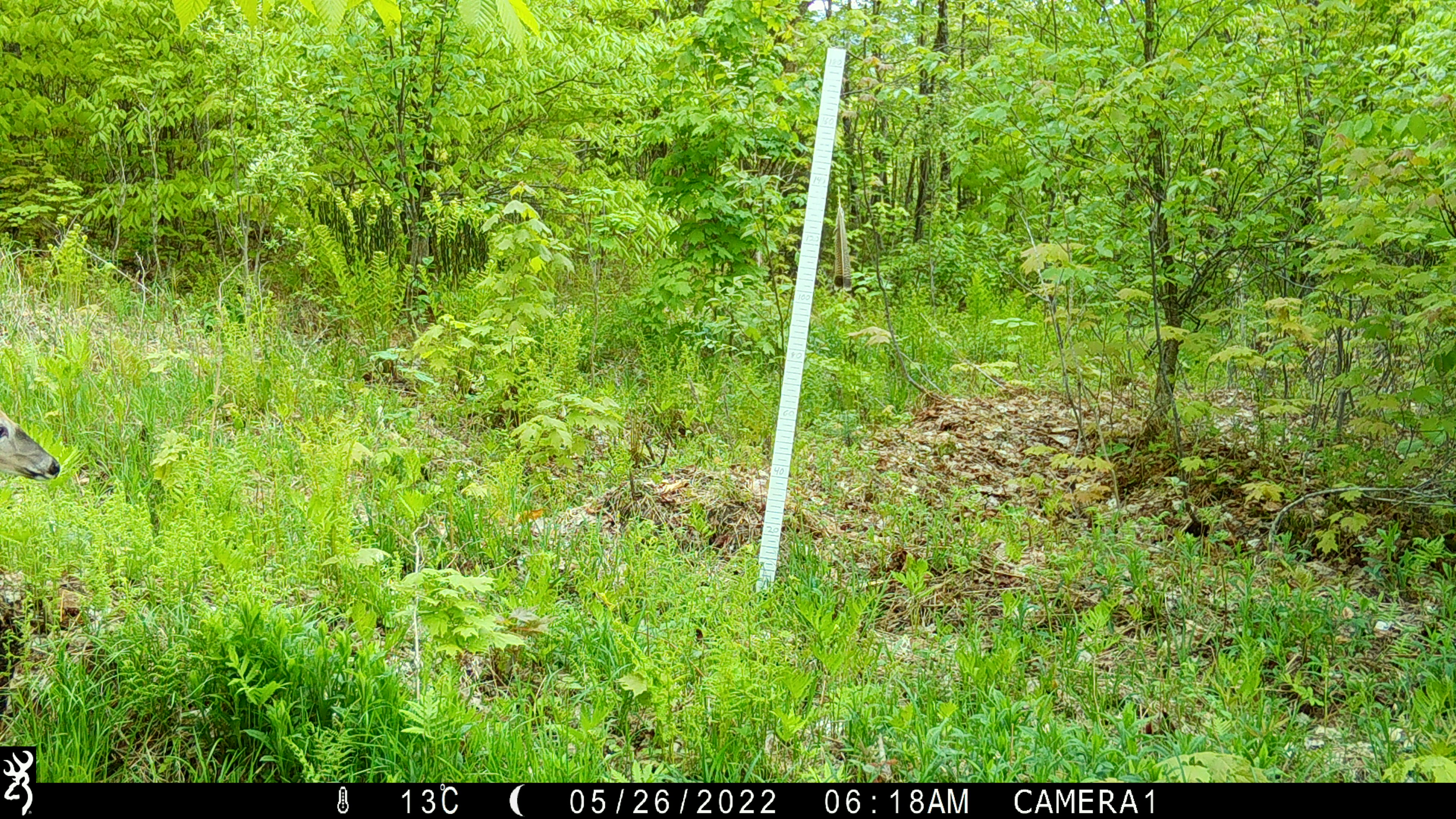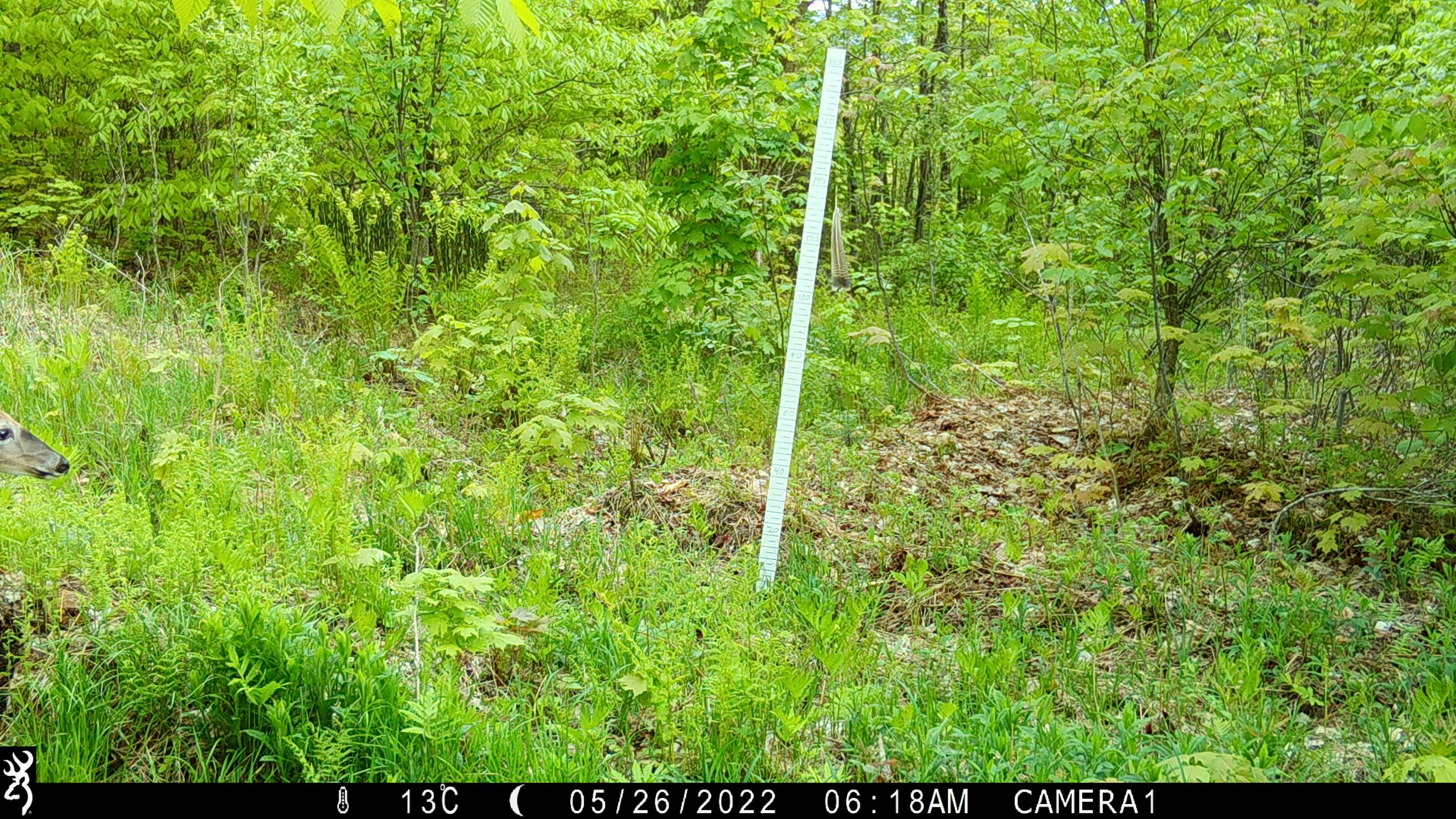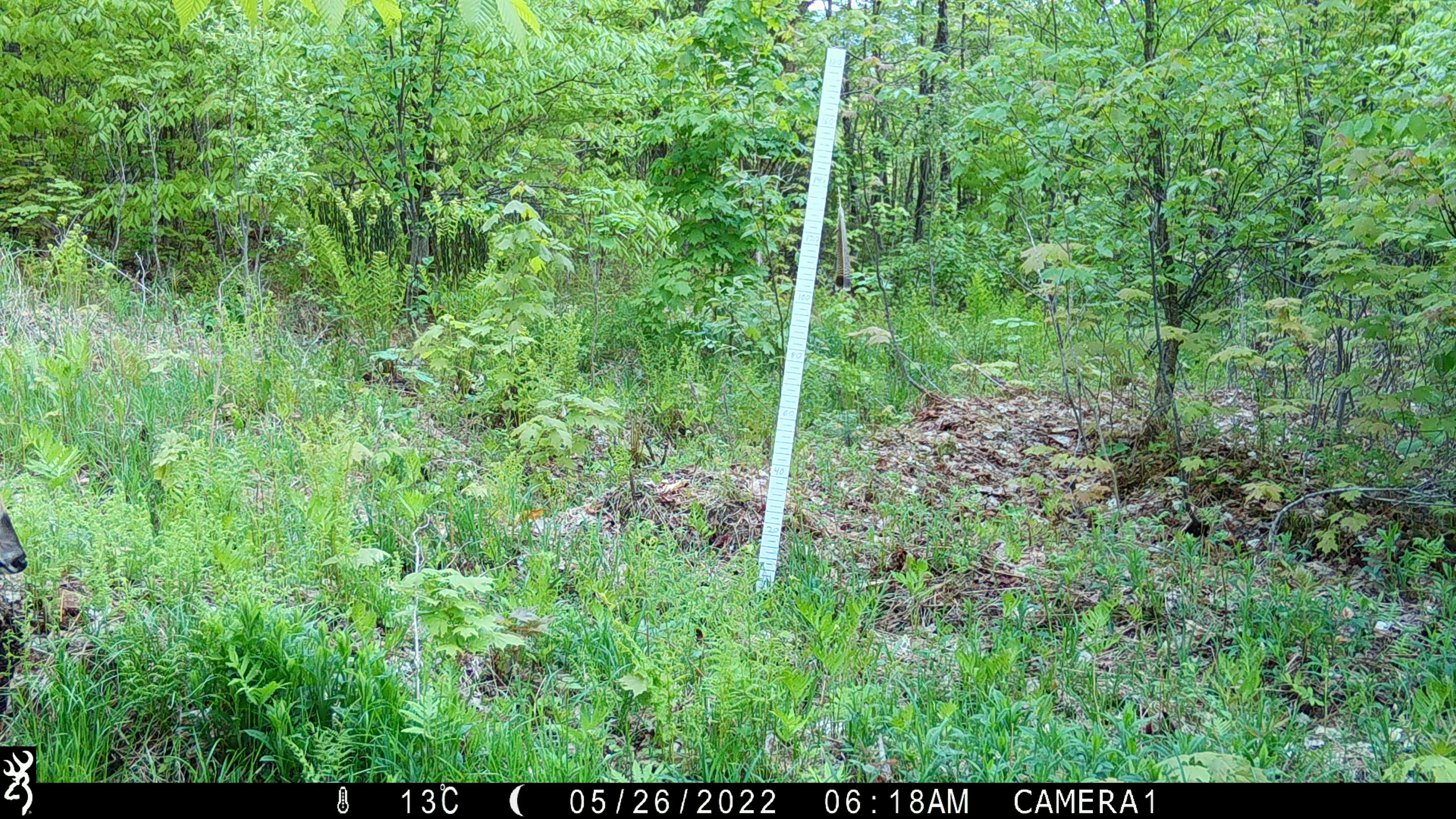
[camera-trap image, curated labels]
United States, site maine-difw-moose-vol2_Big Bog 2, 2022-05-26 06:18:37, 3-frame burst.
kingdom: Animalia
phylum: Chordata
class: Mammalia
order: Artiodactyla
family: Cervidae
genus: Odocoileus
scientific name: Odocoileus virginianus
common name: white-tailed deer